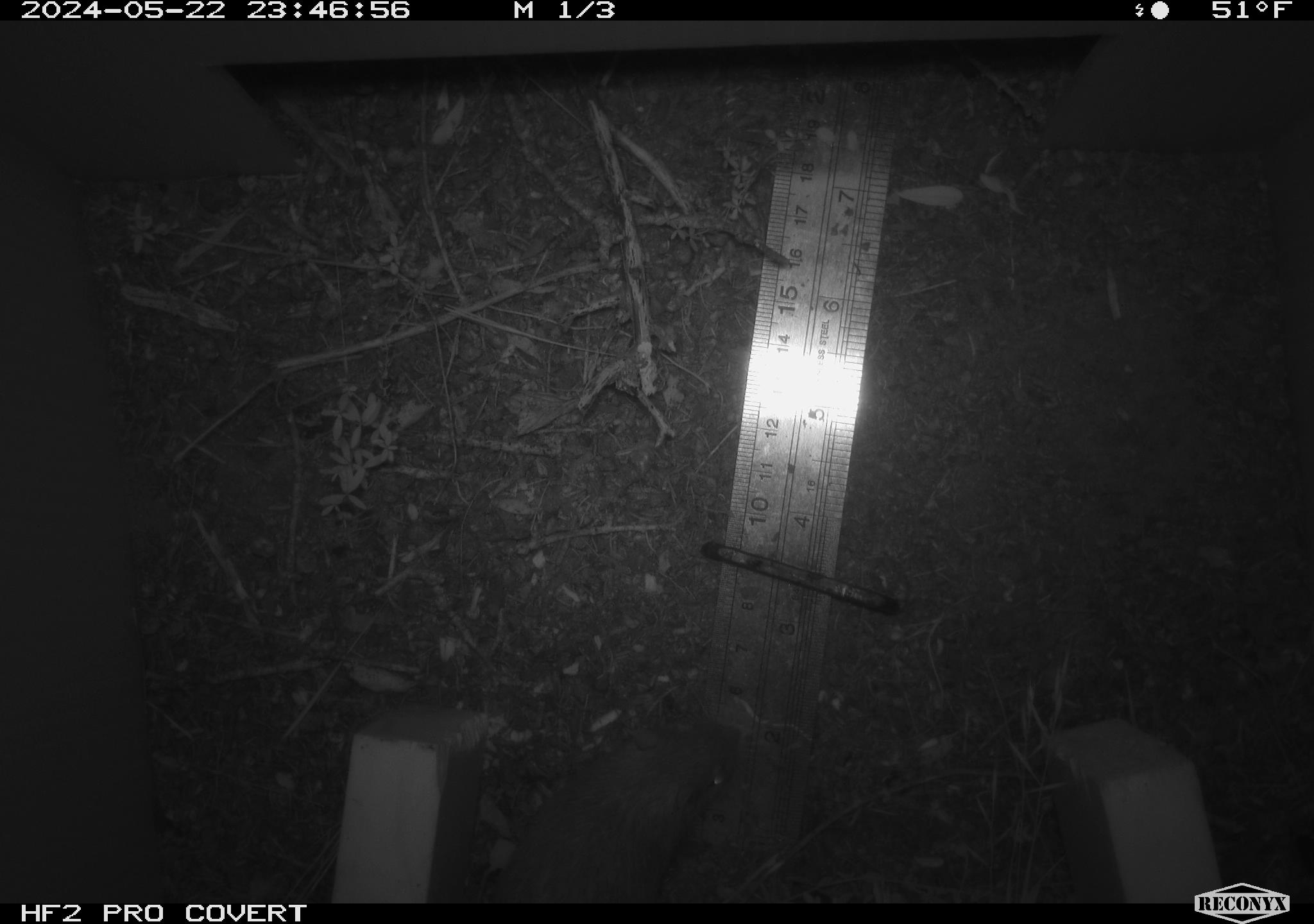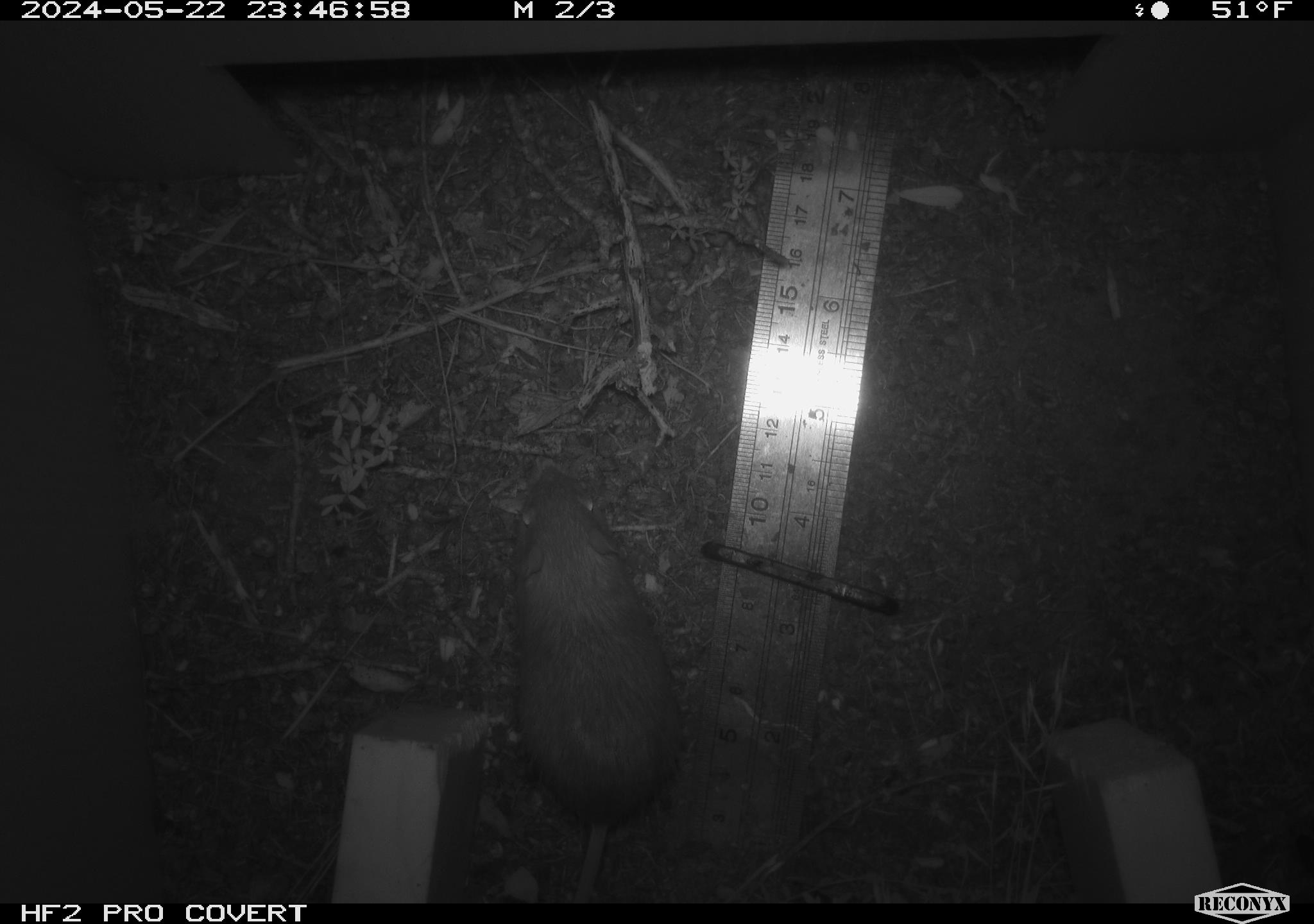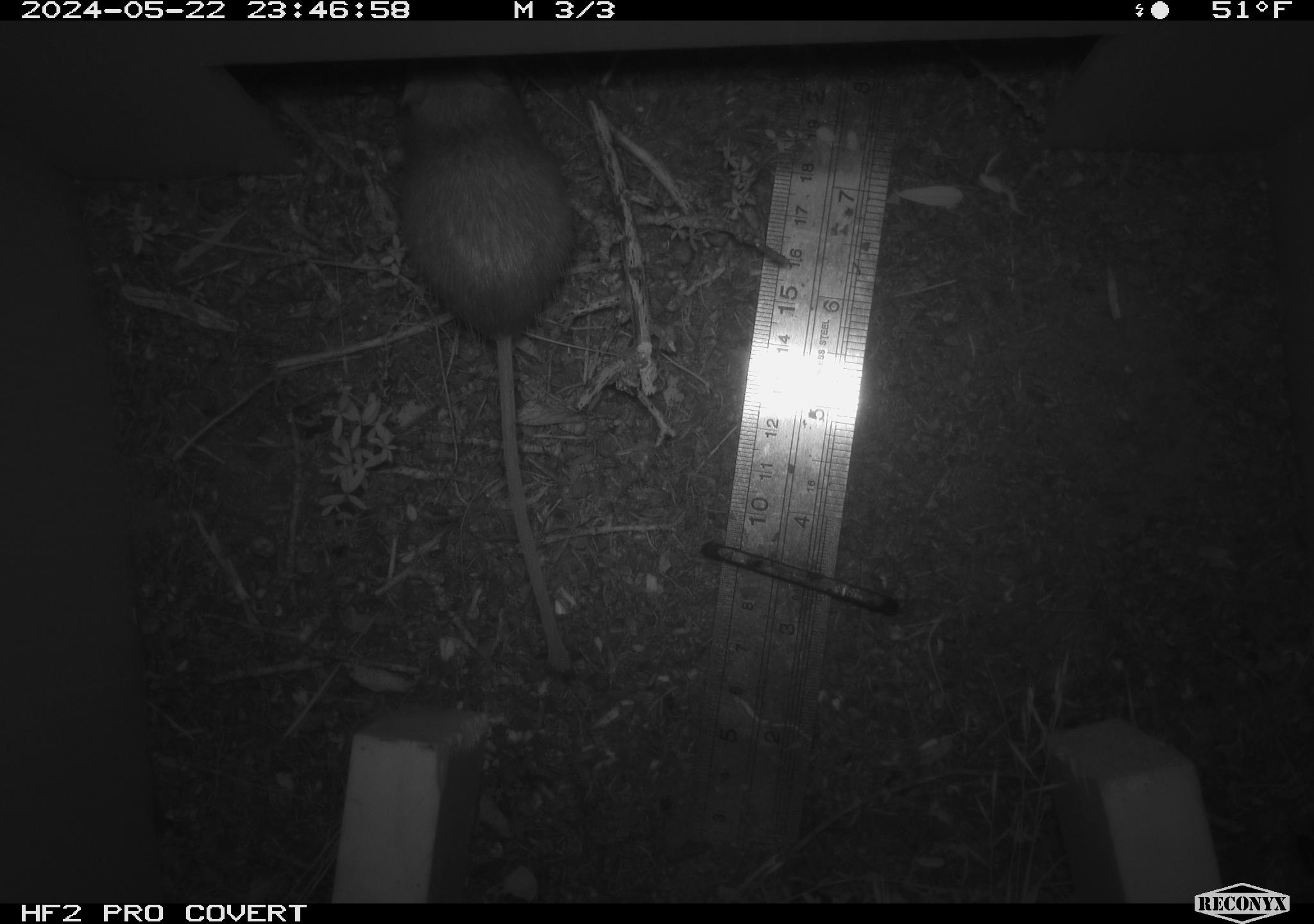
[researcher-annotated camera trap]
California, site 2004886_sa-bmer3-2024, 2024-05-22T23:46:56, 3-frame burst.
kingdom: Animalia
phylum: Chordata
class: Mammalia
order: Rodentia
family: Heteromyidae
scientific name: Heteromyidae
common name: kangaroo rats and pocket mice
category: heteromyidae family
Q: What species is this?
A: Heteromyidae family (kangaroo rats and pocket mice) (Heteromyidae).